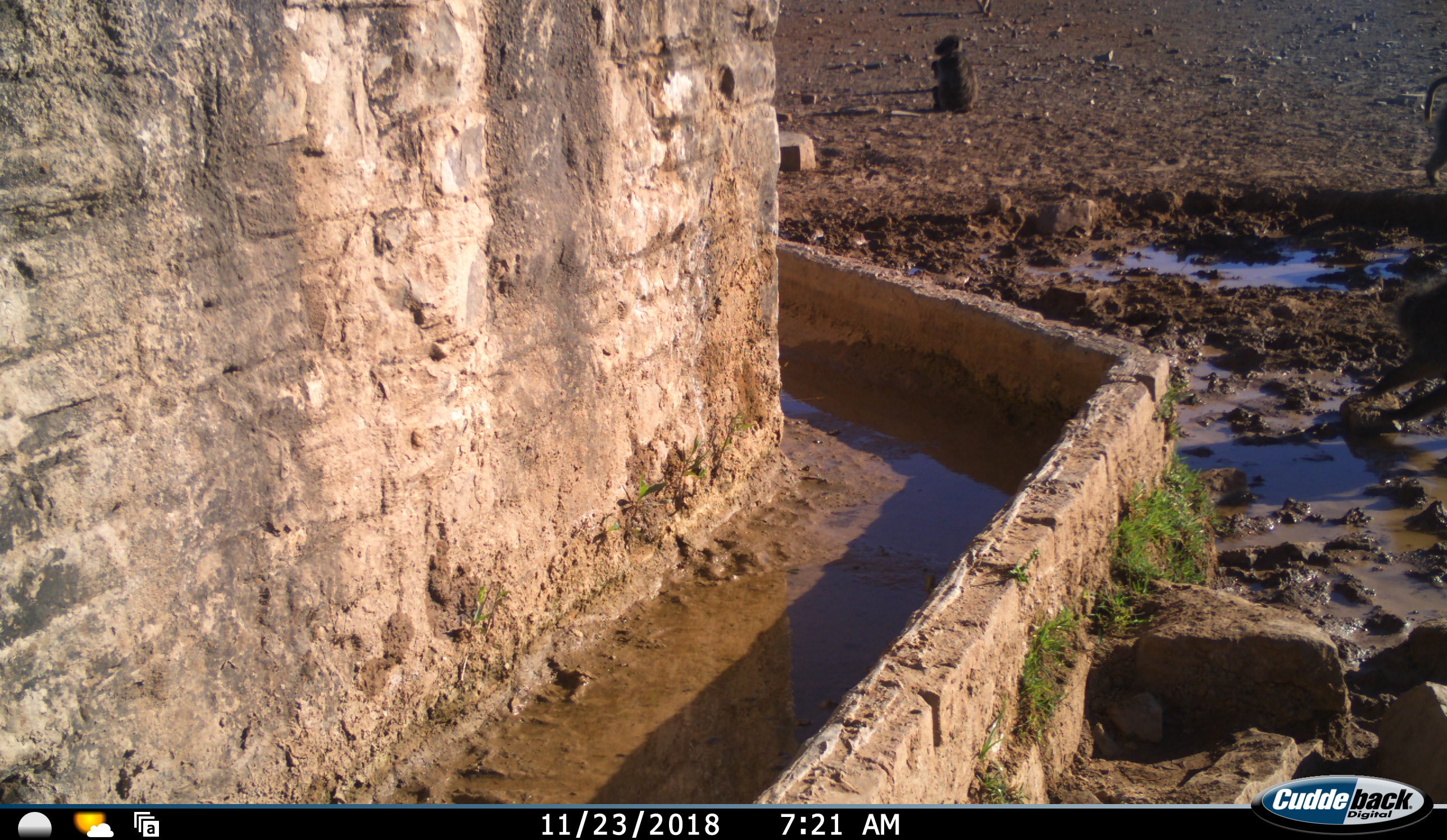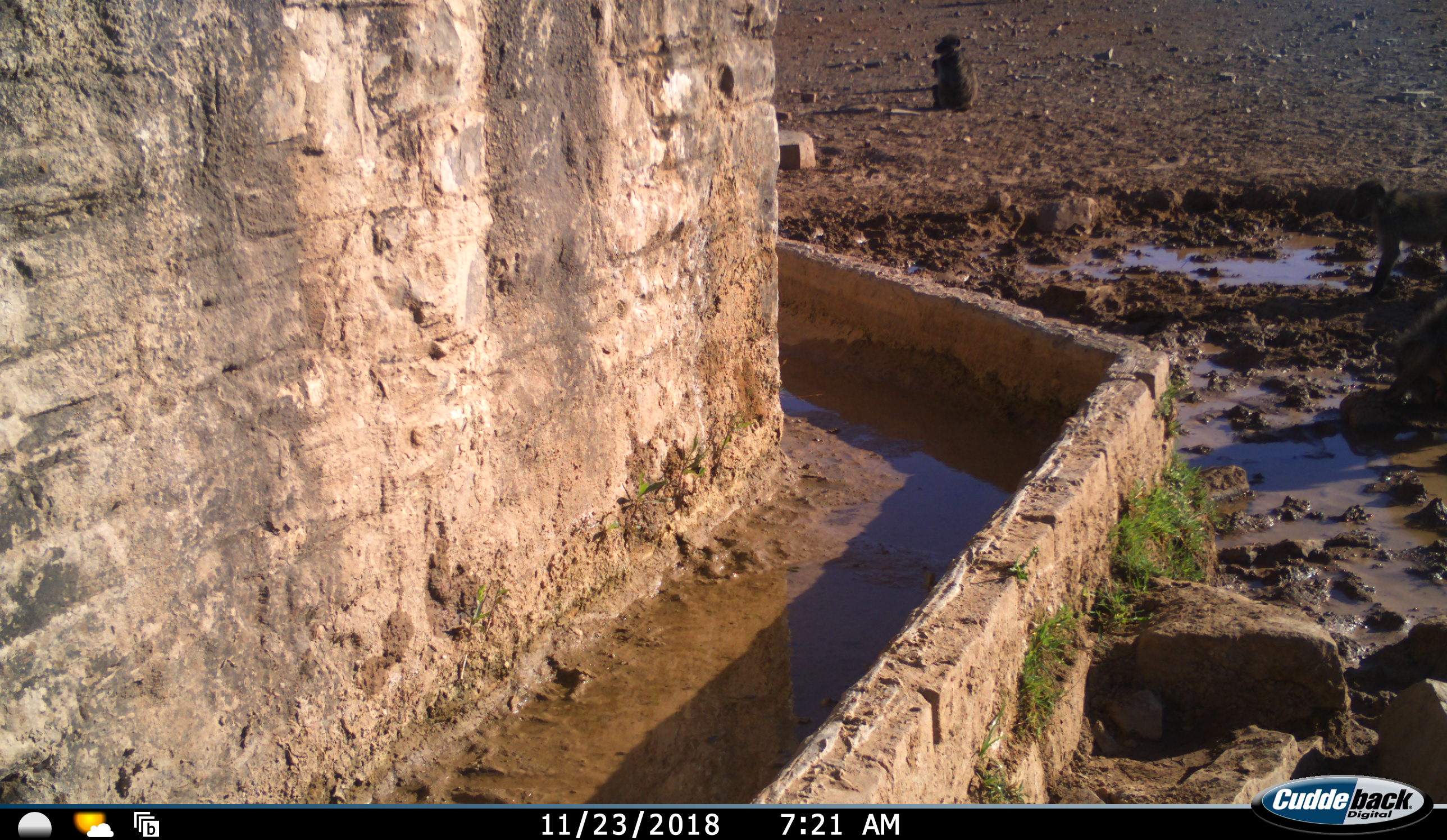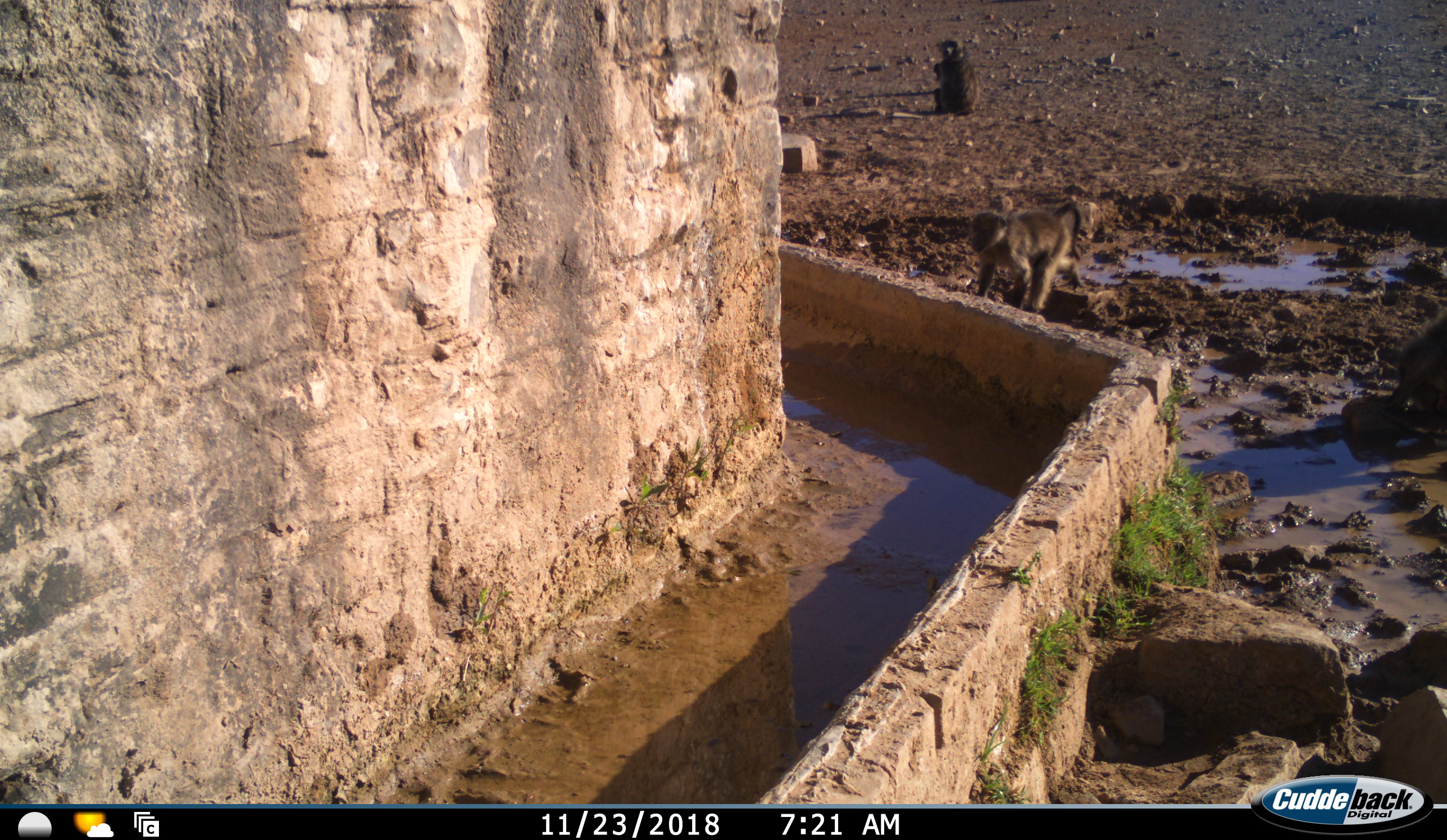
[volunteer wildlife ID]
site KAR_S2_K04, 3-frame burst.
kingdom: Animalia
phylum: Chordata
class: Mammalia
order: Primates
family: Cercopithecidae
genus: Papio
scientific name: Papio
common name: baboon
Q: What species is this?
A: Baboon (Papio).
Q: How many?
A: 3.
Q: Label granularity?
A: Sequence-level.